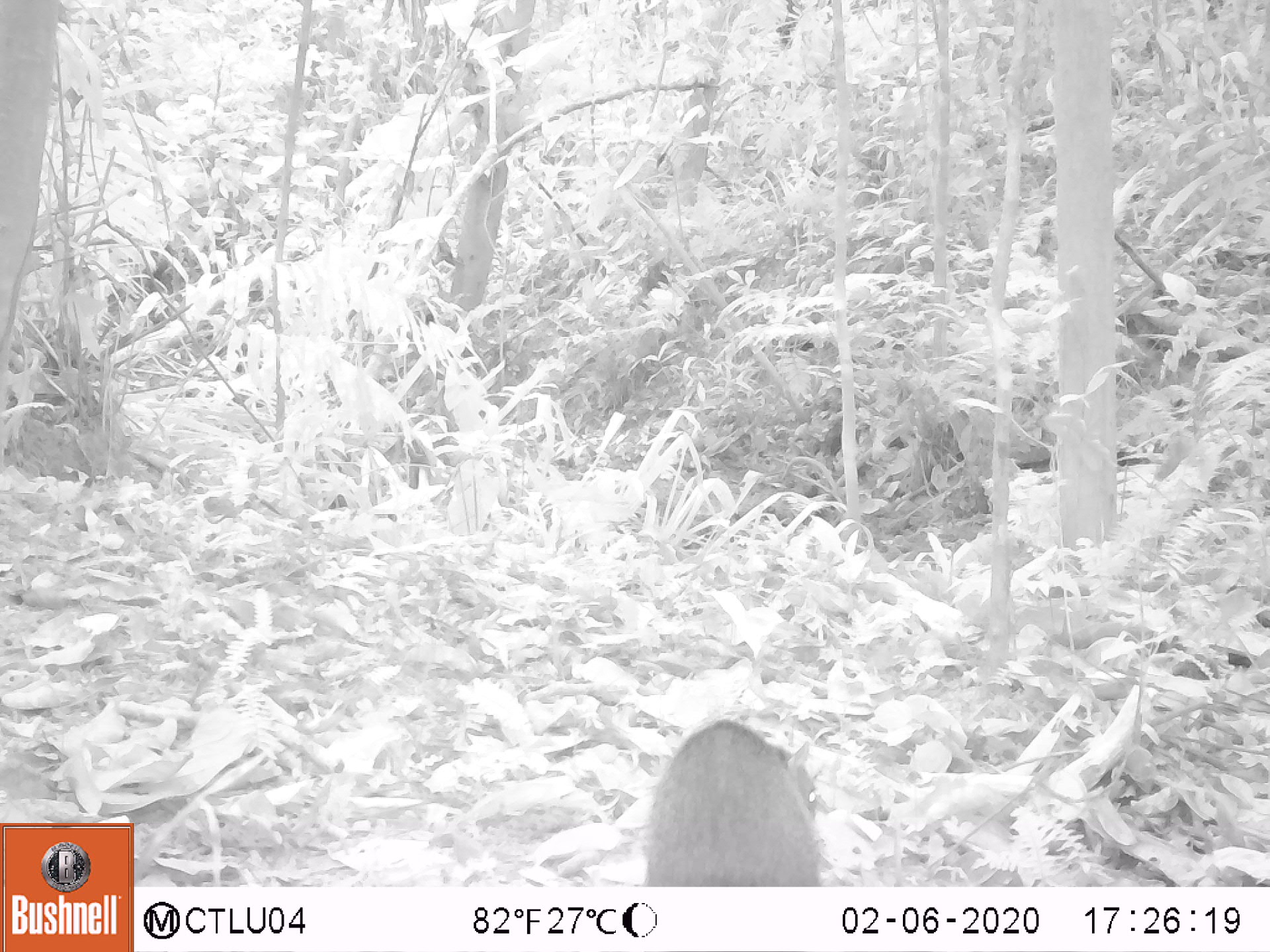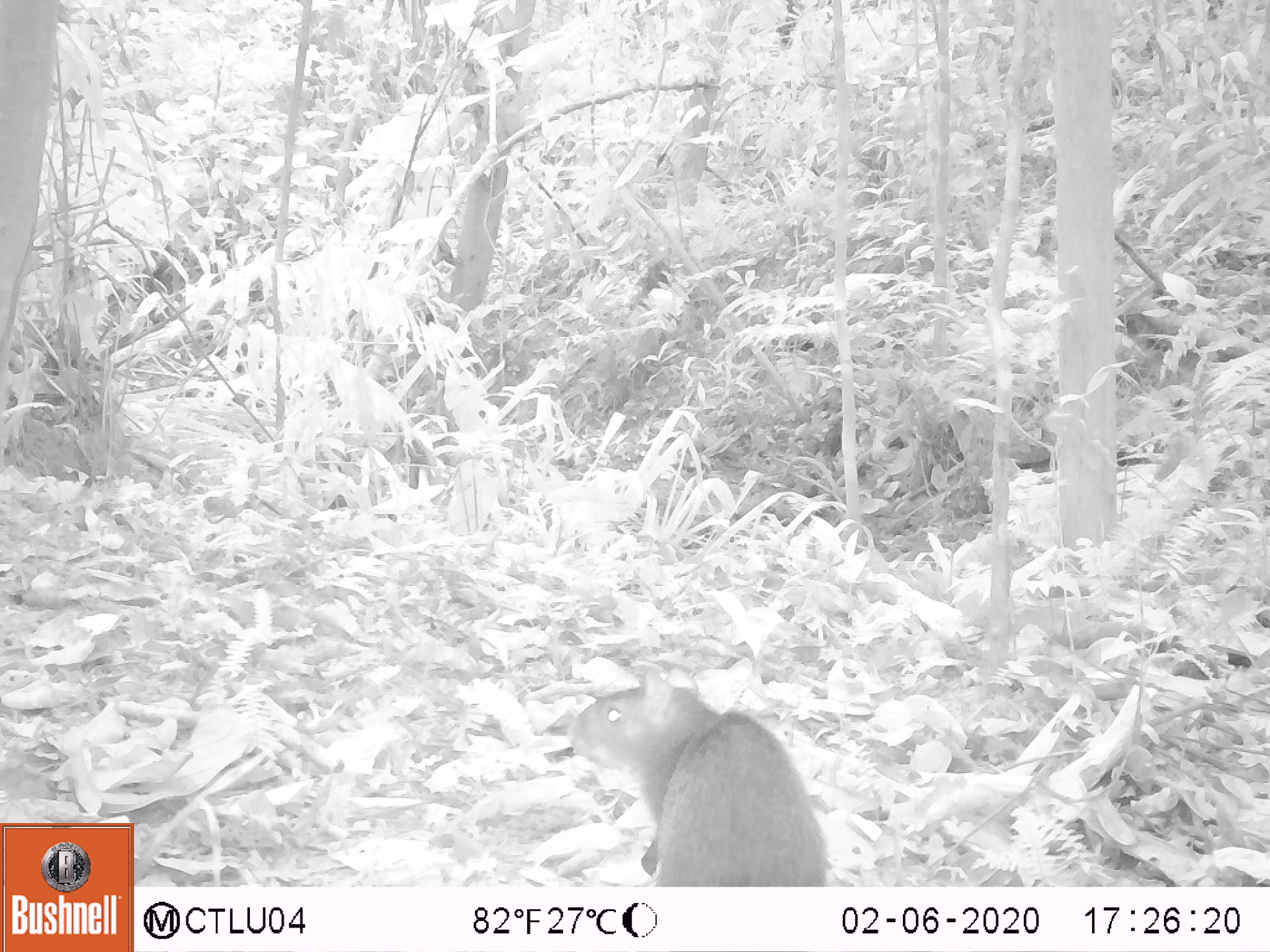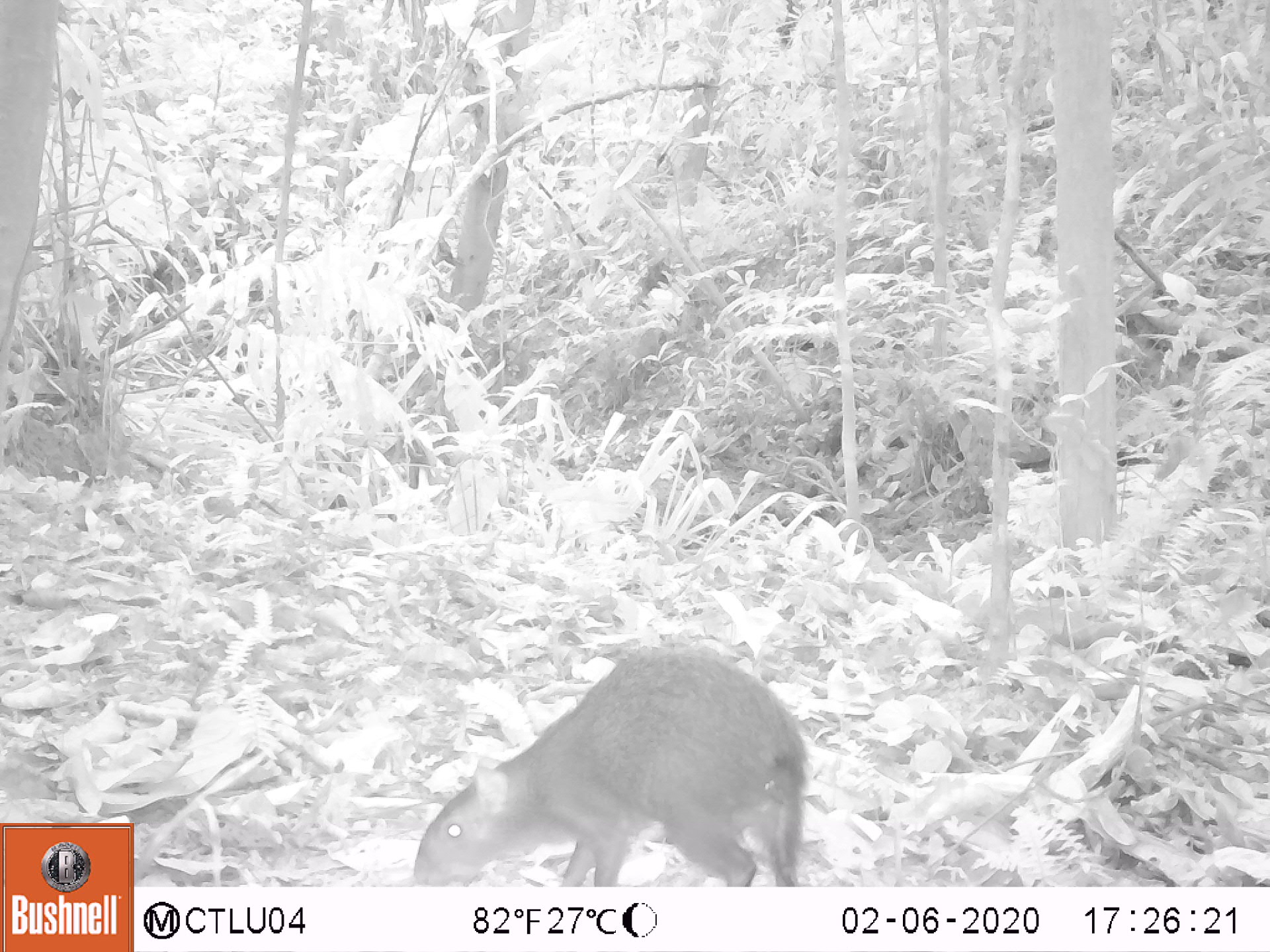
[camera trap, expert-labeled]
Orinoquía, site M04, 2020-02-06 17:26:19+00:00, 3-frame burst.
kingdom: Animalia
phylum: Chordata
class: Mammalia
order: Rodentia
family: Dasyproctidae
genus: Dasyprocta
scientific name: Dasyprocta fuliginosa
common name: black agouti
Black agouti (Dasyprocta fuliginosa).